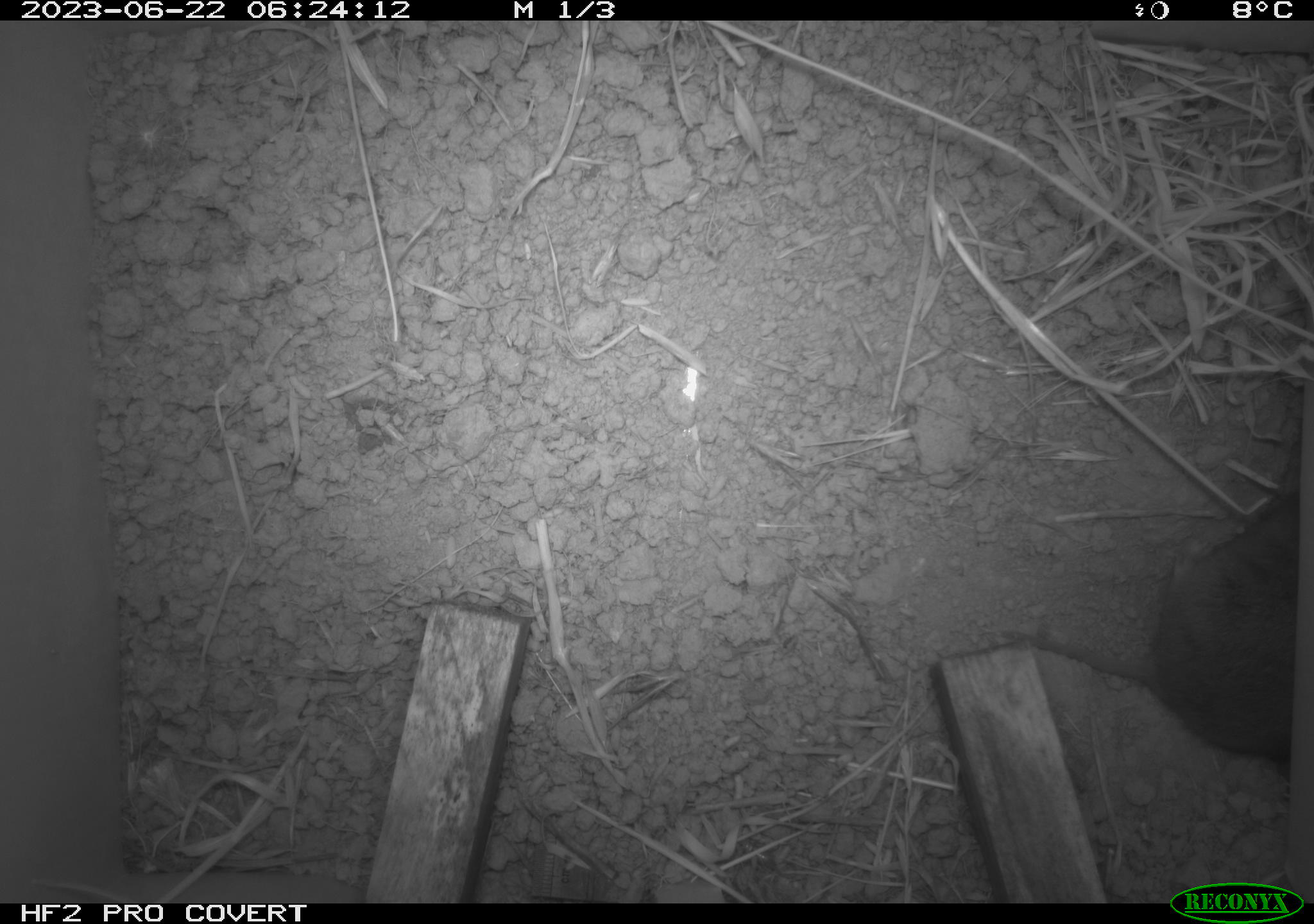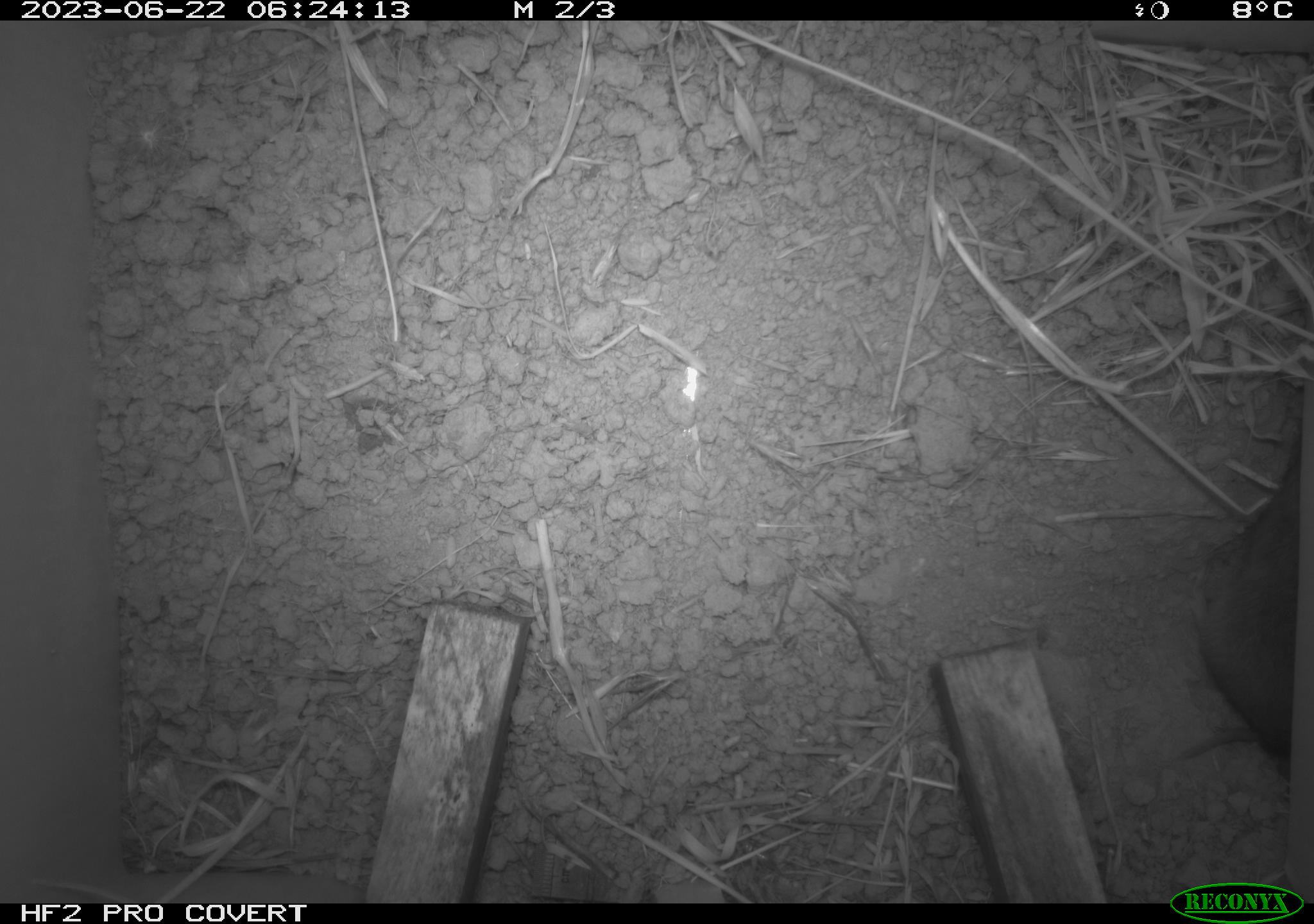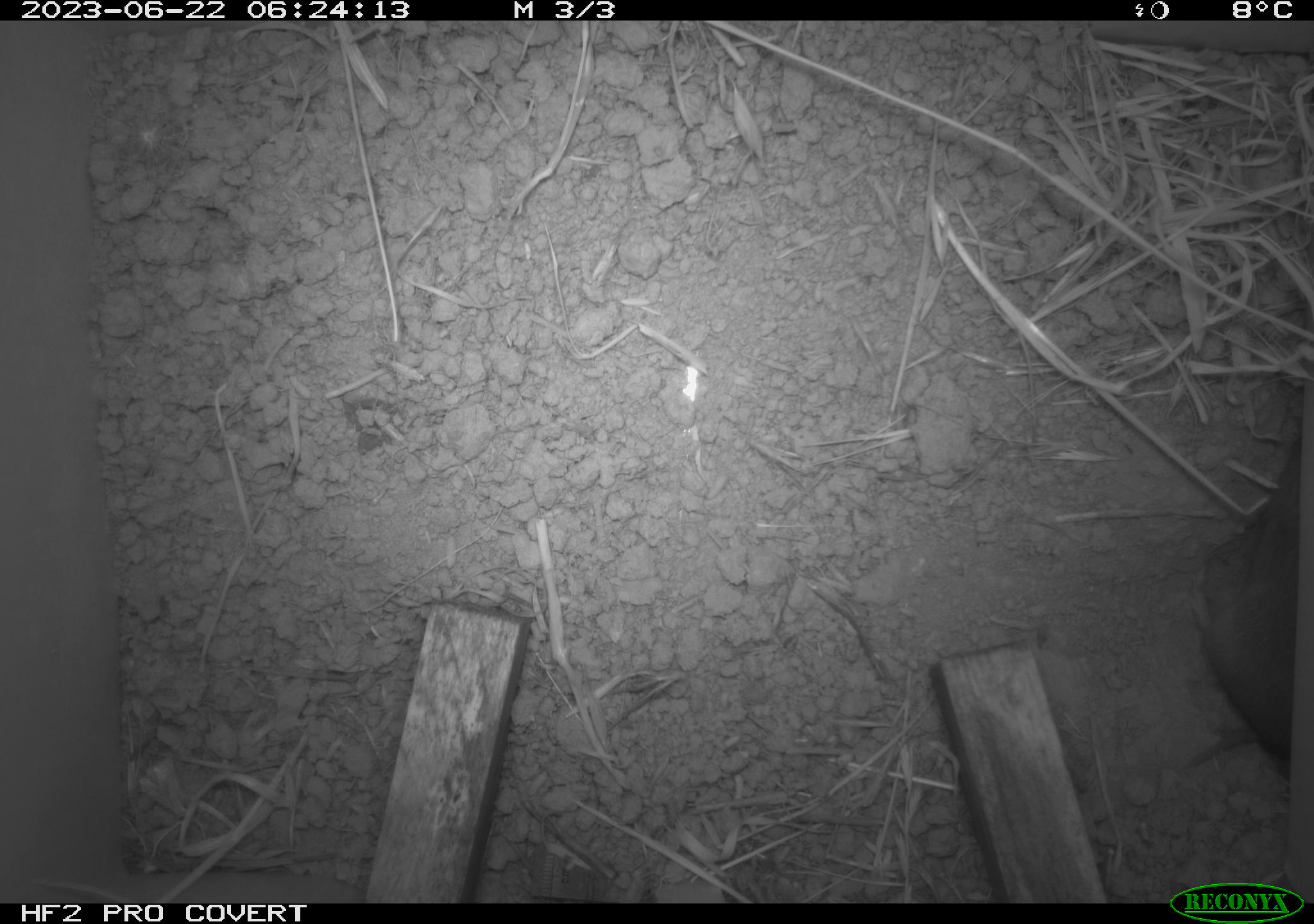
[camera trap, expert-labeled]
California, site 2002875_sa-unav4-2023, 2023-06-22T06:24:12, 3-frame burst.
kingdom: Animalia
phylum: Chordata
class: Mammalia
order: Rodentia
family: Cricetidae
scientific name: Arvicolinae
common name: voles, lemmings, and muskrats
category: arvicolinae subfamily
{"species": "arvicolinae subfamily (voles, lemmings, and muskrats) (Arvicolinae)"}